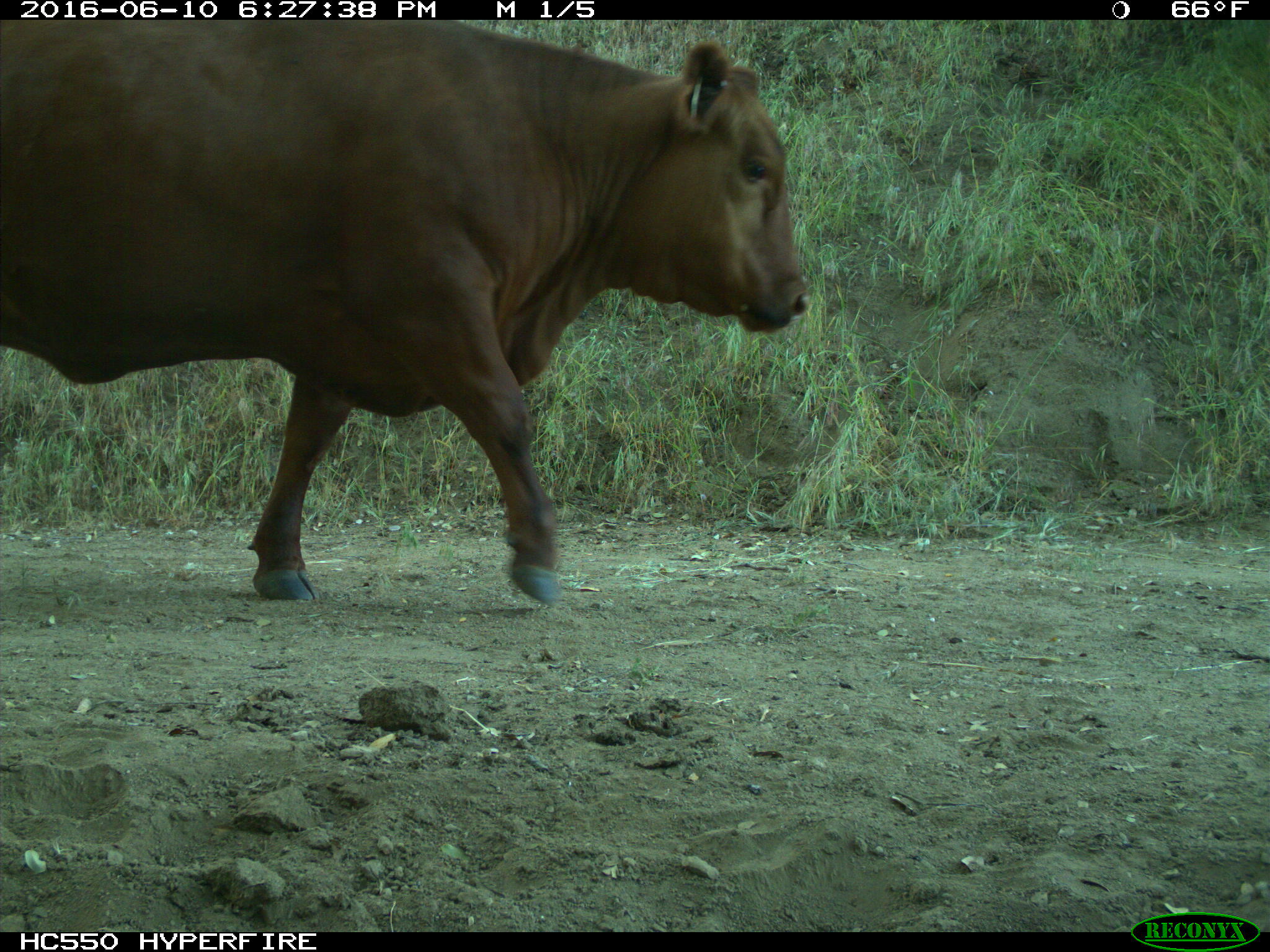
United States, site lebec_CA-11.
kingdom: Animalia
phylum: Chordata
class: Mammalia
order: Artiodactyla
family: Bovidae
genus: Bos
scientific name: Bos taurus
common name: domestic cow